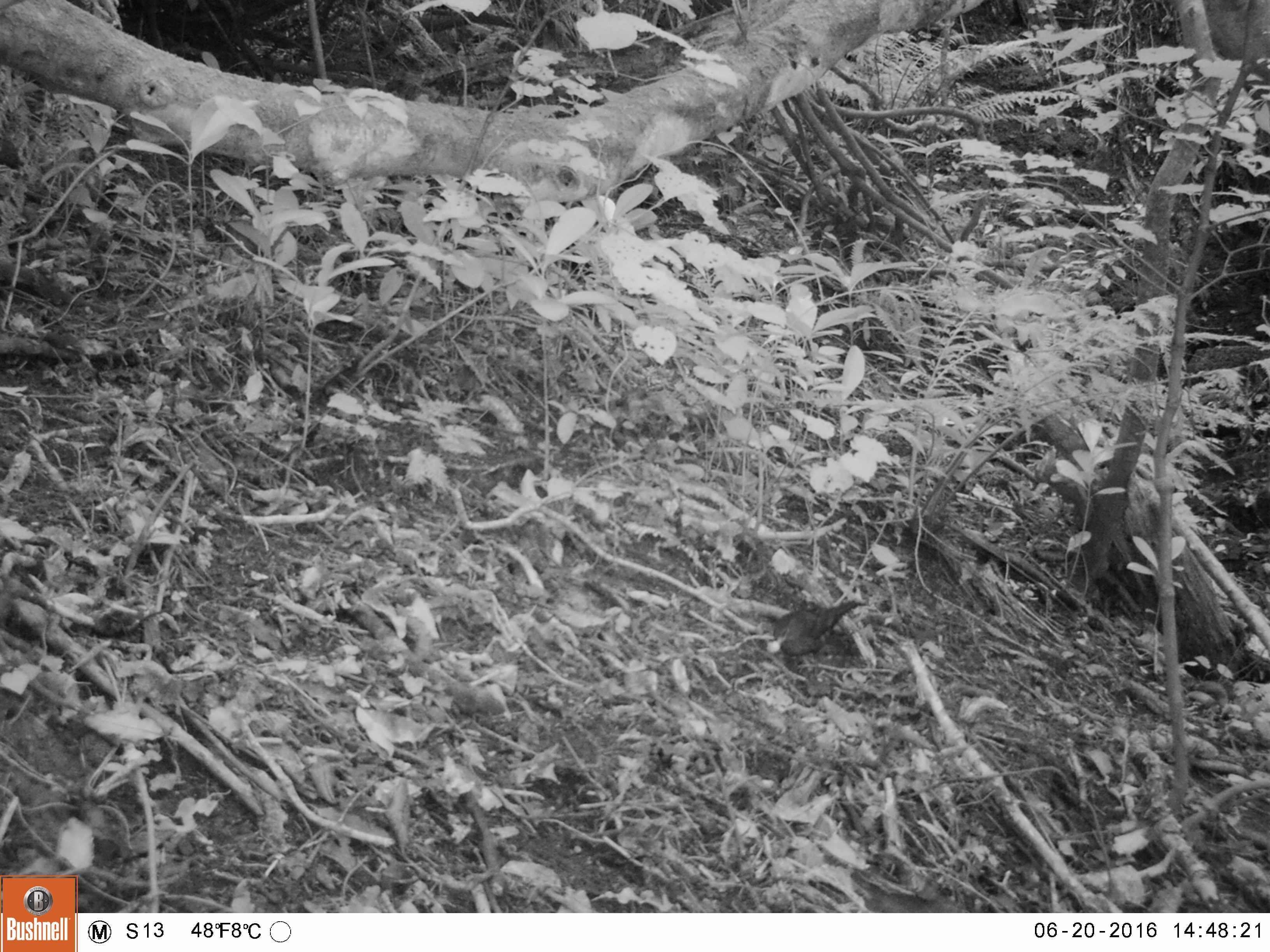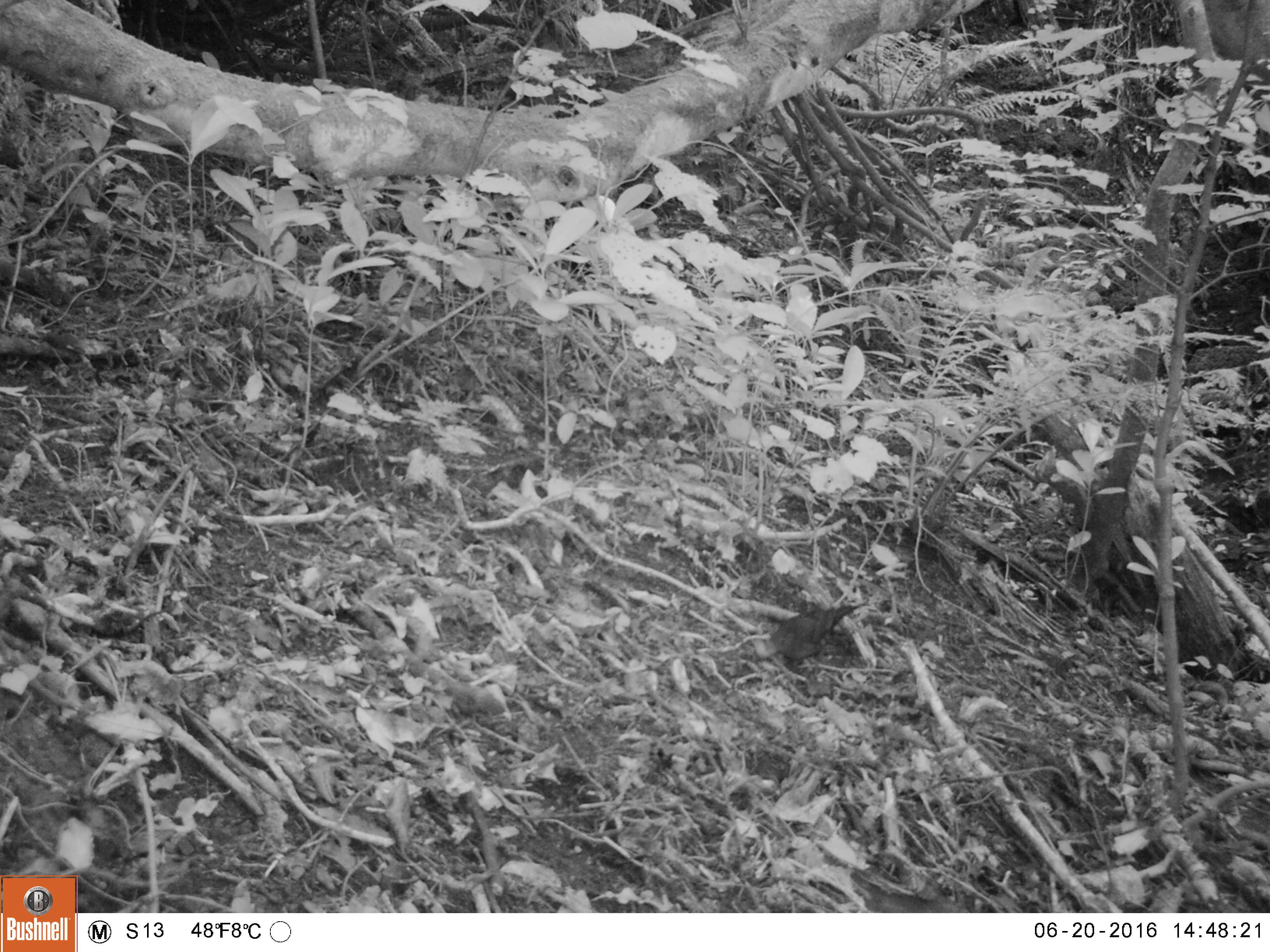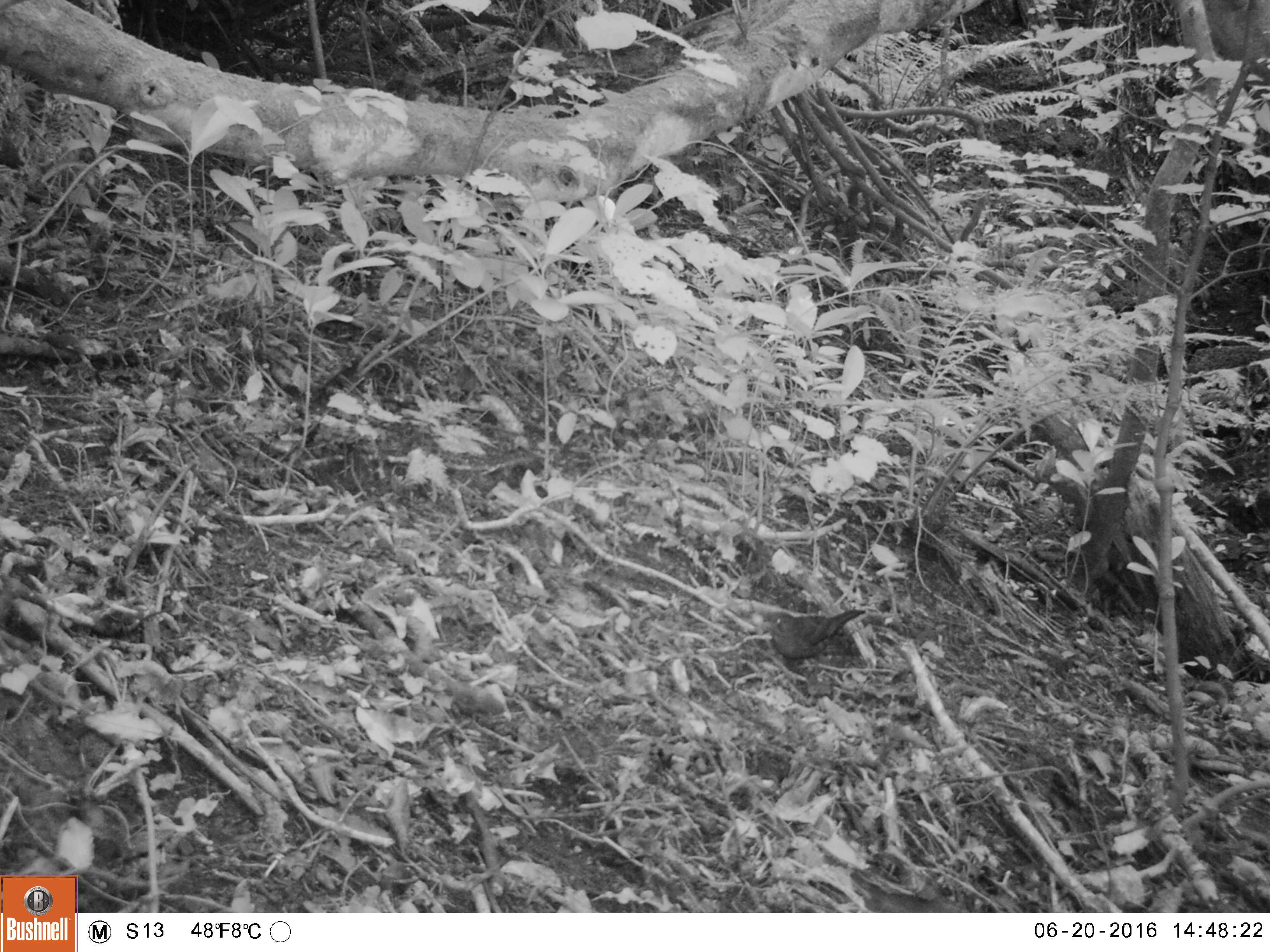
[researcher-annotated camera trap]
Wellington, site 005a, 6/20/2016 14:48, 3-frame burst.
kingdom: Animalia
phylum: Chordata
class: Aves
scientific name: Aves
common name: bird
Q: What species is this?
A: Bird (Aves).